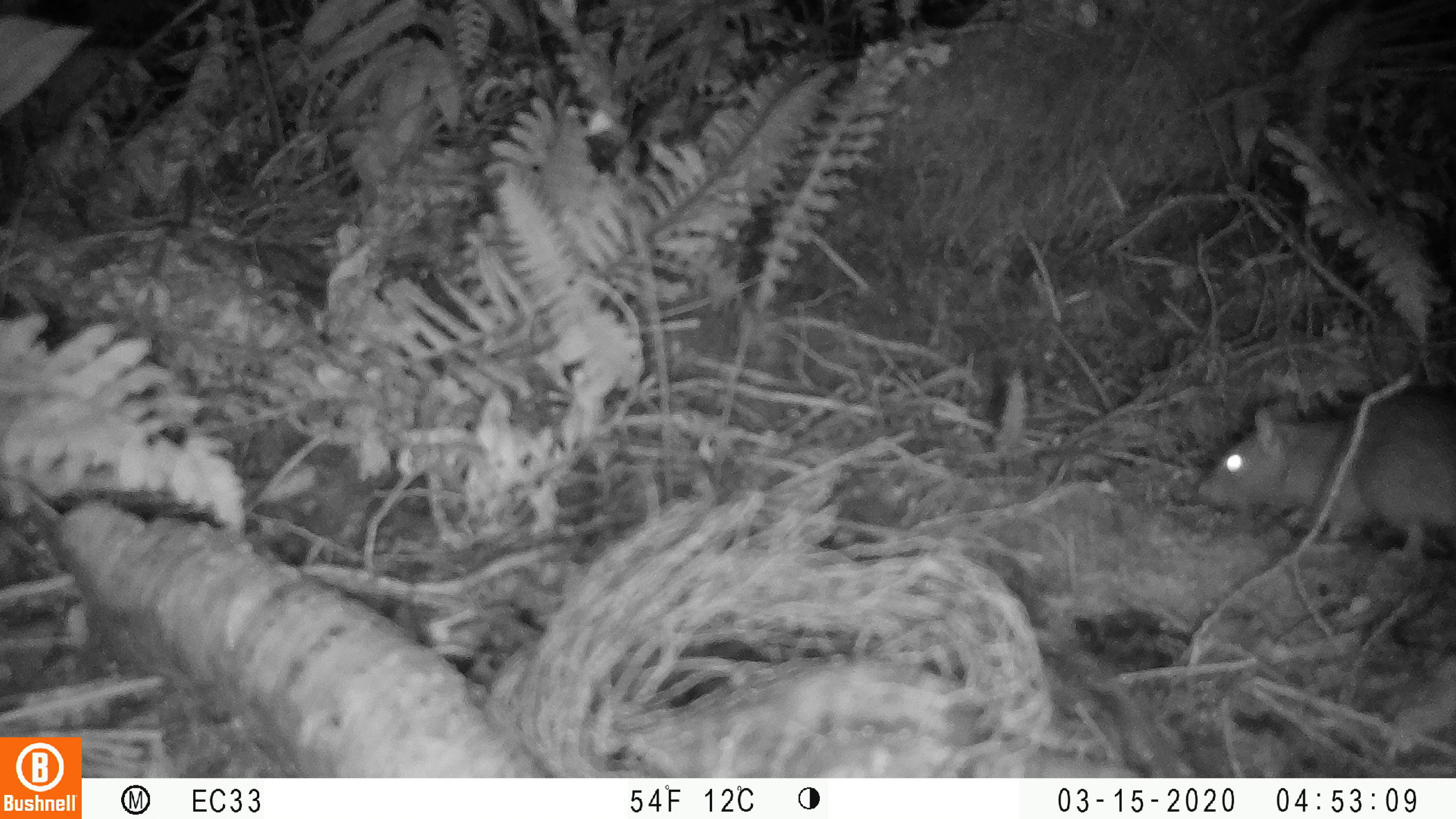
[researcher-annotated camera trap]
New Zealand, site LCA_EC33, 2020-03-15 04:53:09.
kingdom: Animalia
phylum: Chordata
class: Mammalia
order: Rodentia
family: Muridae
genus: Rattus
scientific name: Rattus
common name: rat